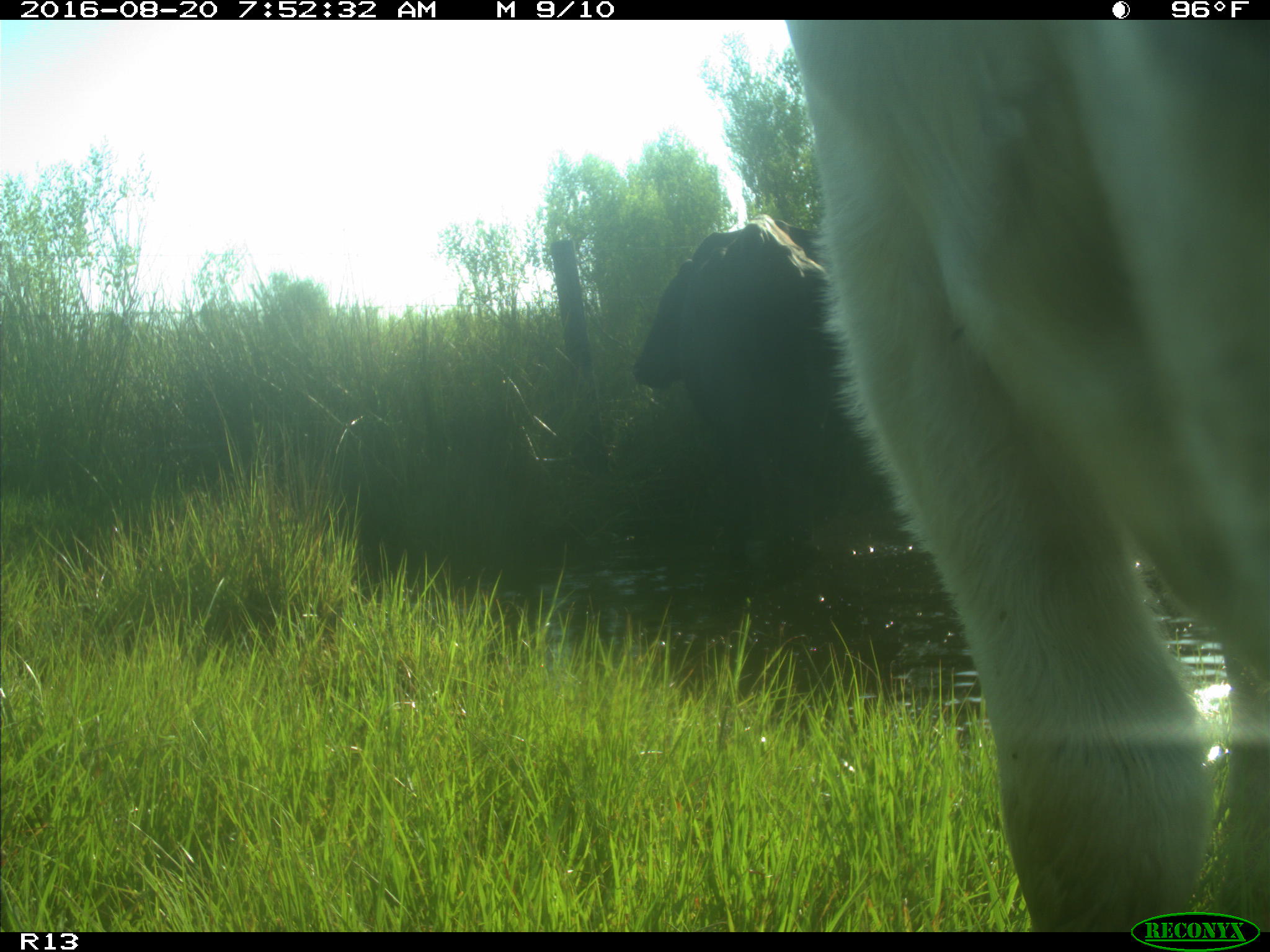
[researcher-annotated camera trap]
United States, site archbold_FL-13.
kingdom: Animalia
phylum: Chordata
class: Mammalia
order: Artiodactyla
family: Bovidae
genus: Bos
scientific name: Bos taurus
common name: domestic cow